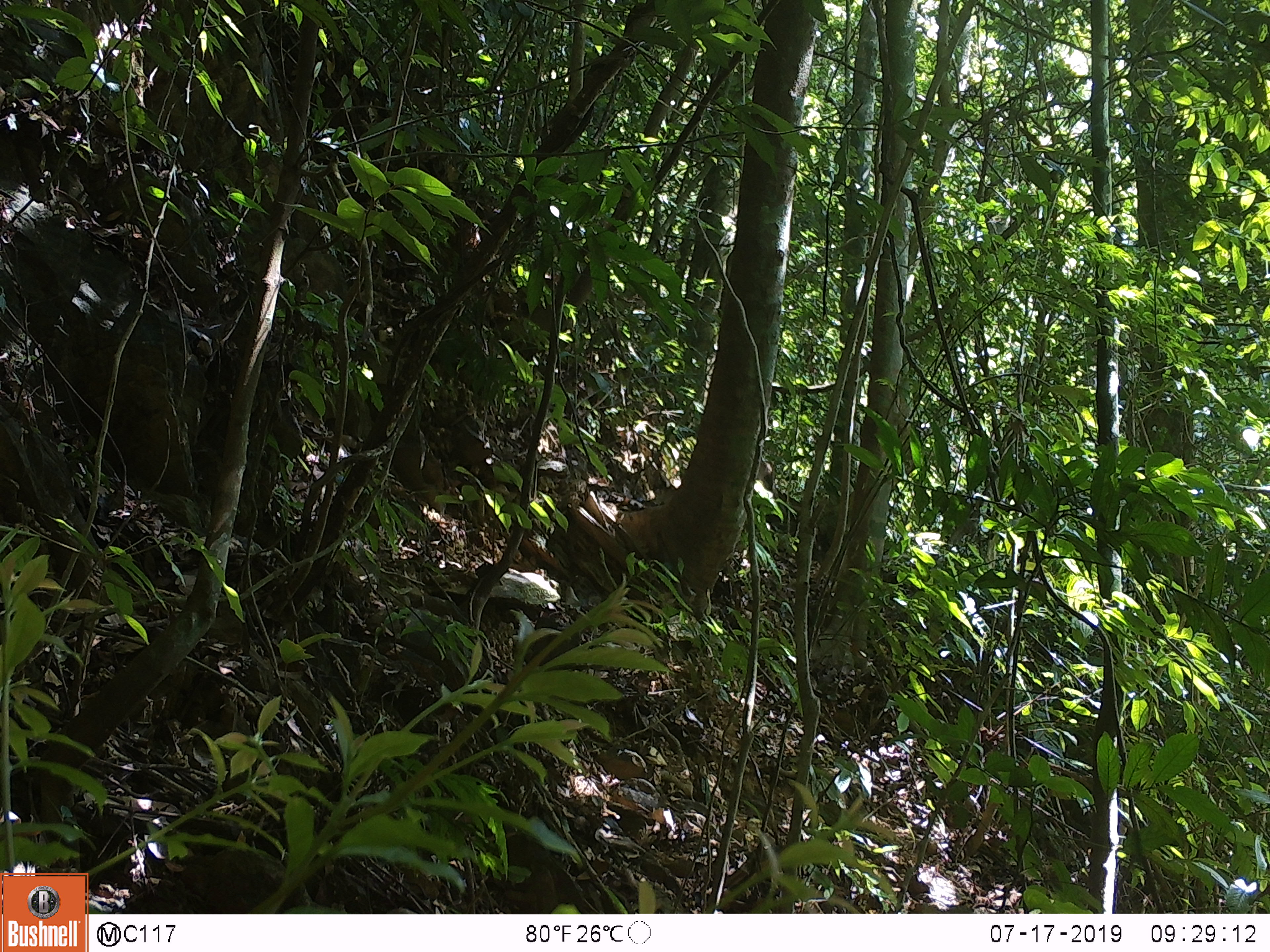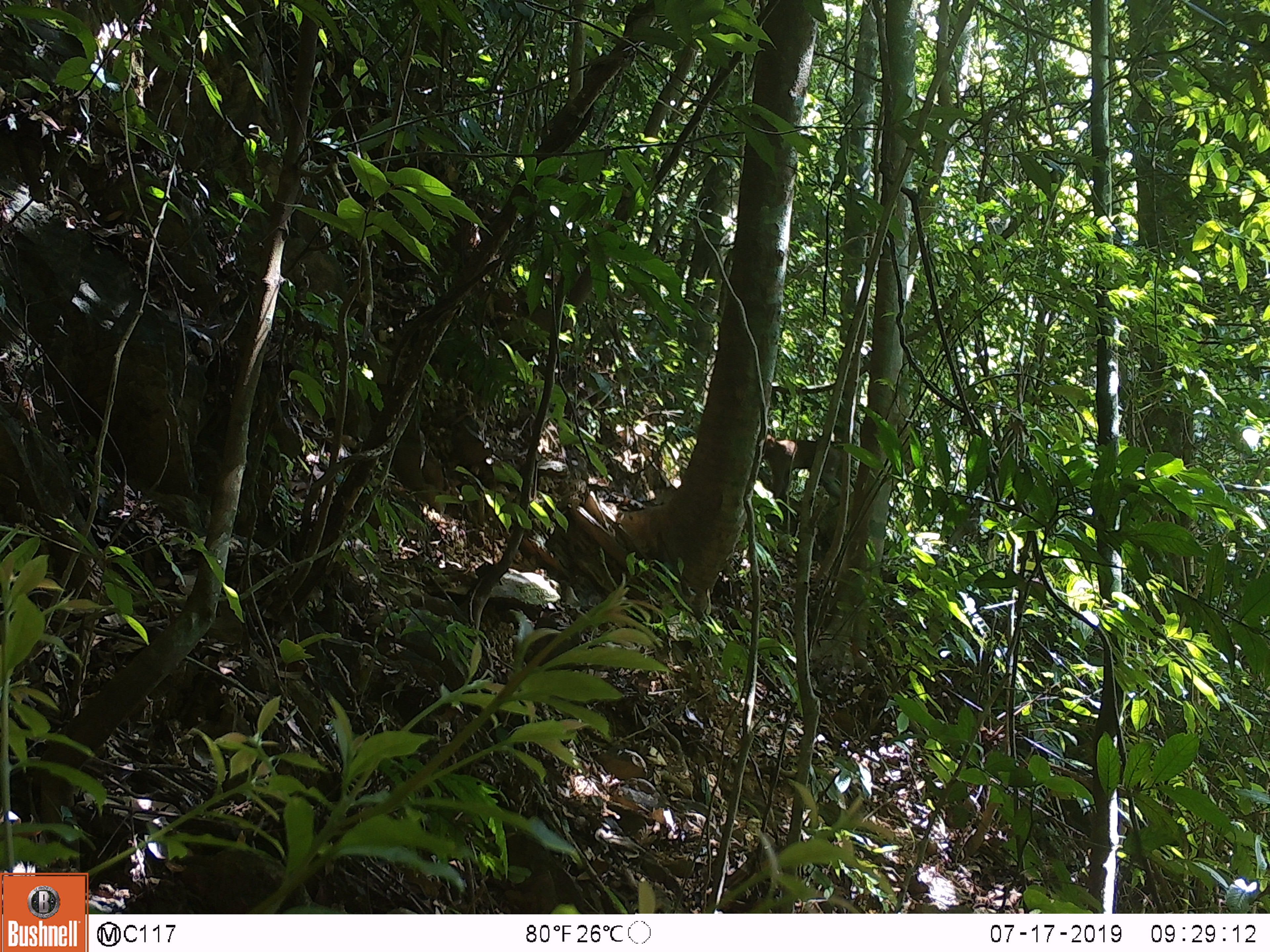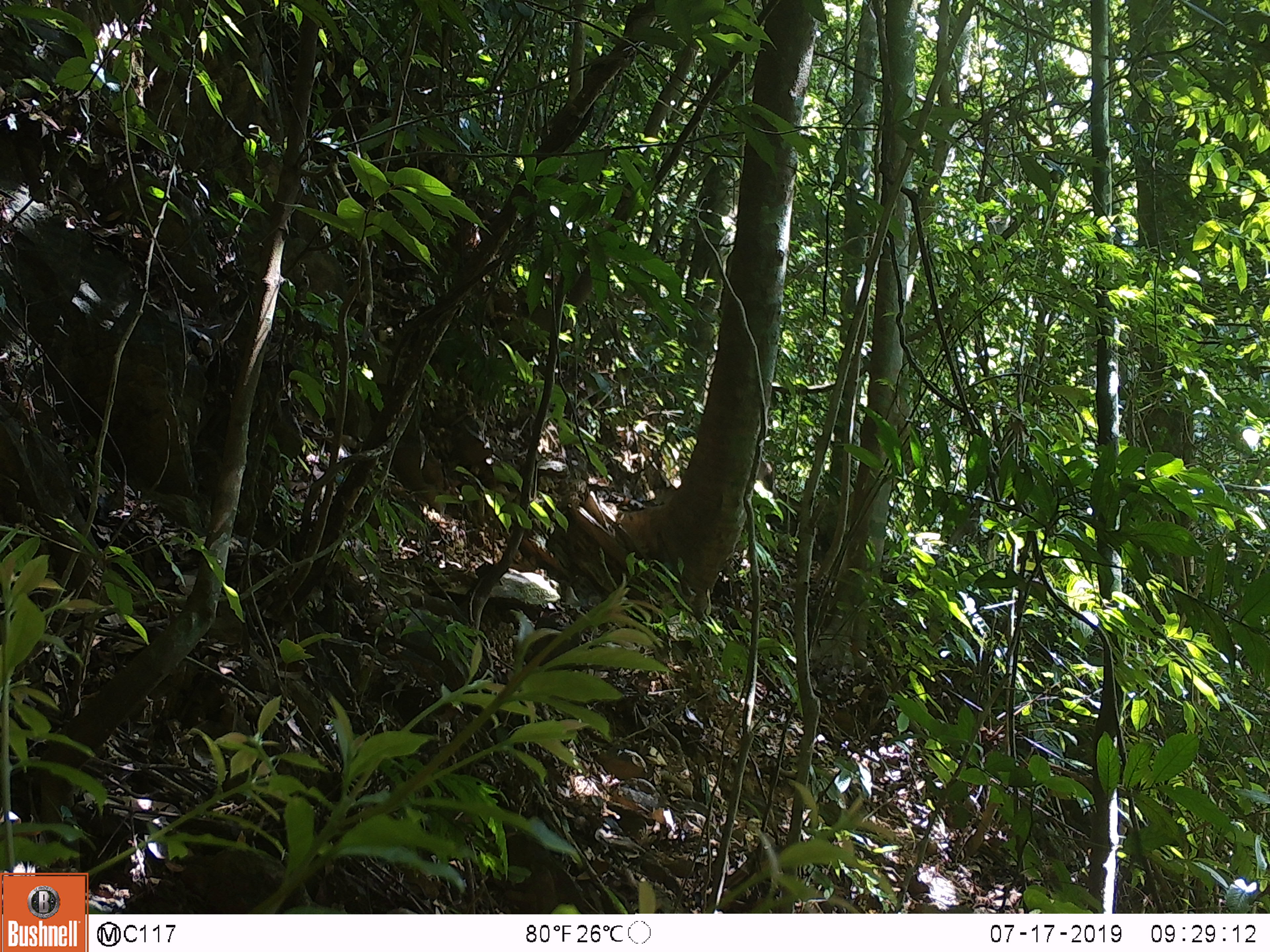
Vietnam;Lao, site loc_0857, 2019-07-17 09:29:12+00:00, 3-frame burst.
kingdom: Animalia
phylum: Chordata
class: Mammalia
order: Primates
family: Cercopithecidae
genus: Macaca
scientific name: Macaca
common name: macaque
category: macaque not stump tailed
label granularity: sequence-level